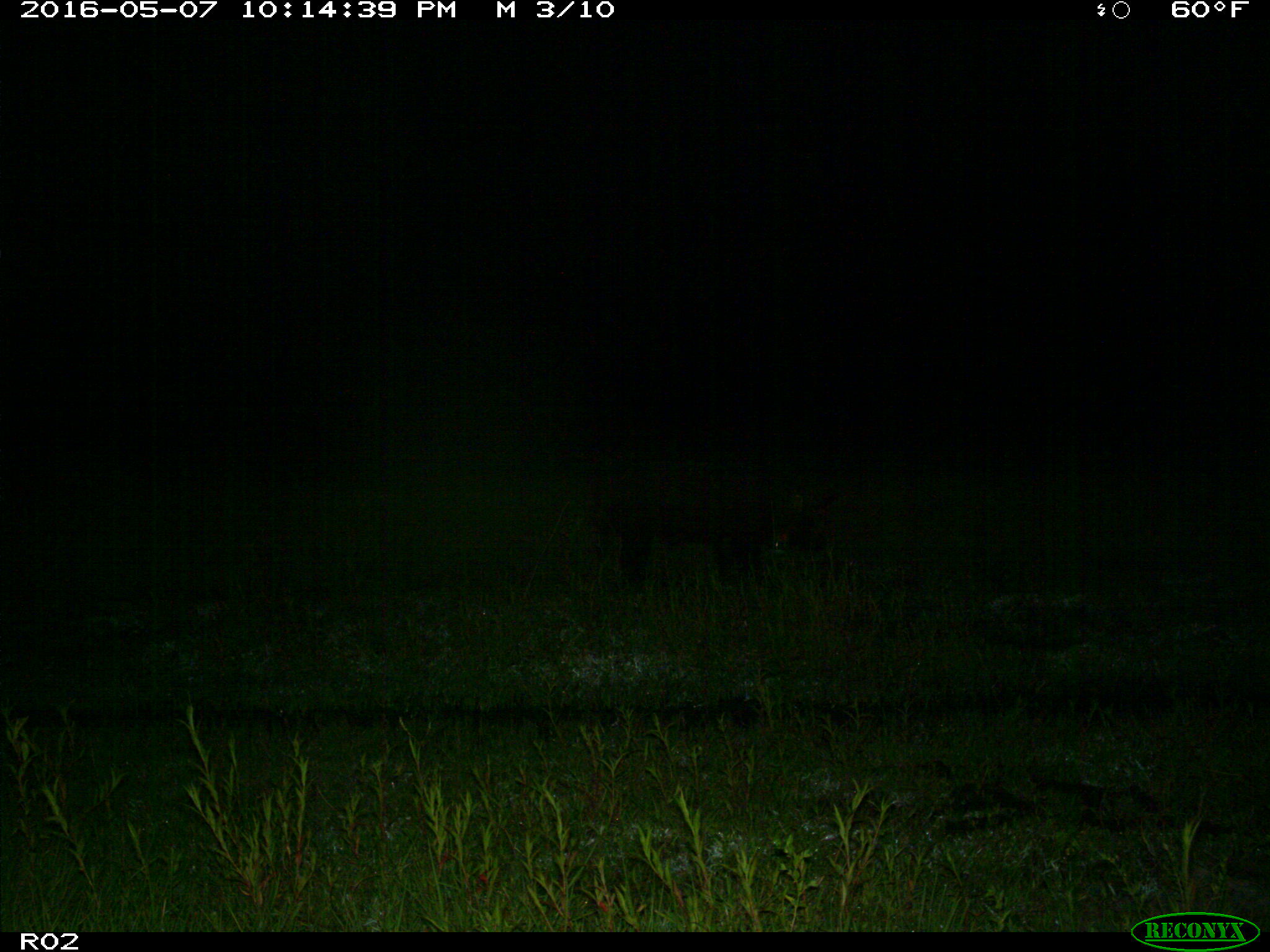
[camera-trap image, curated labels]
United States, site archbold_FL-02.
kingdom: Animalia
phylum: Chordata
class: Mammalia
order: Artiodactyla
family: Suidae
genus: Sus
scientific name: Sus scrofa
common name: wild boar